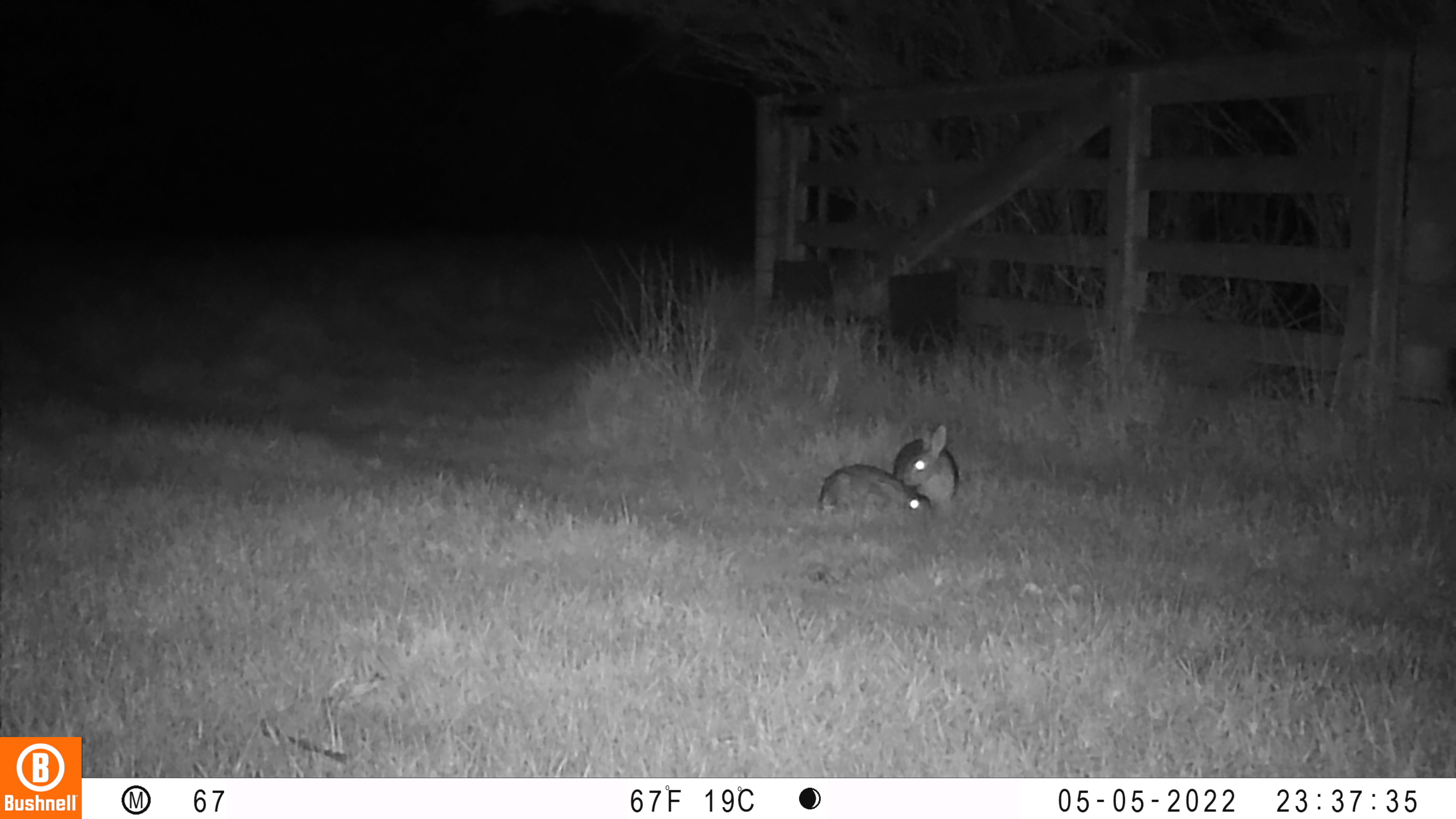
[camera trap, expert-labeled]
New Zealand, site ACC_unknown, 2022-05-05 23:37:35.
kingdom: Animalia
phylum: Chordata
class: Mammalia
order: Lagomorpha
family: Leporidae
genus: Oryctolagus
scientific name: Oryctolagus cuniculus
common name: european rabbit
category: rabbit